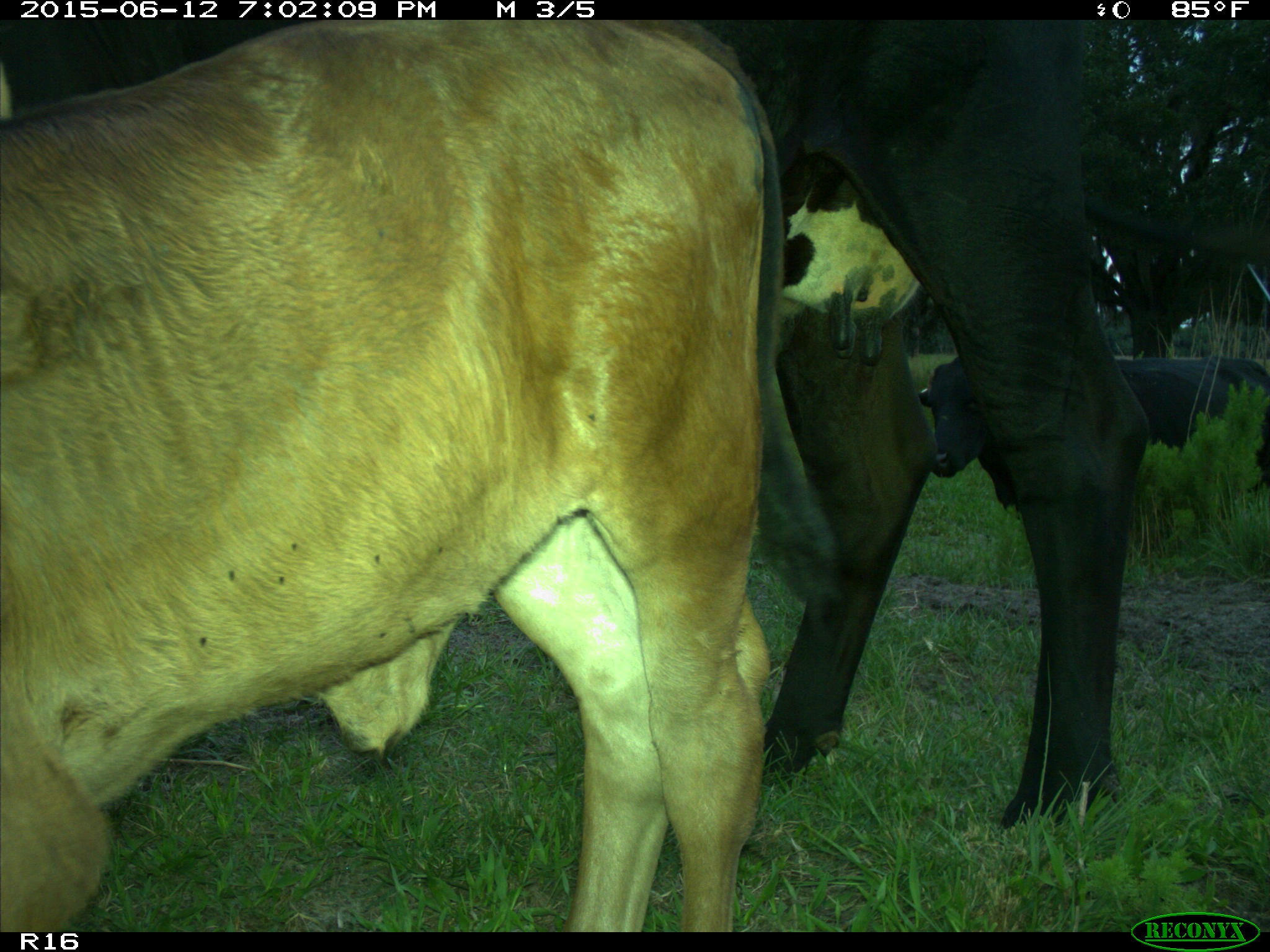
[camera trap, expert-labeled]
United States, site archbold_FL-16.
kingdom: Animalia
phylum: Chordata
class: Mammalia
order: Artiodactyla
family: Bovidae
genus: Bos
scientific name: Bos taurus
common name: domestic cow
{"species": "Bos taurus (domestic cow)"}